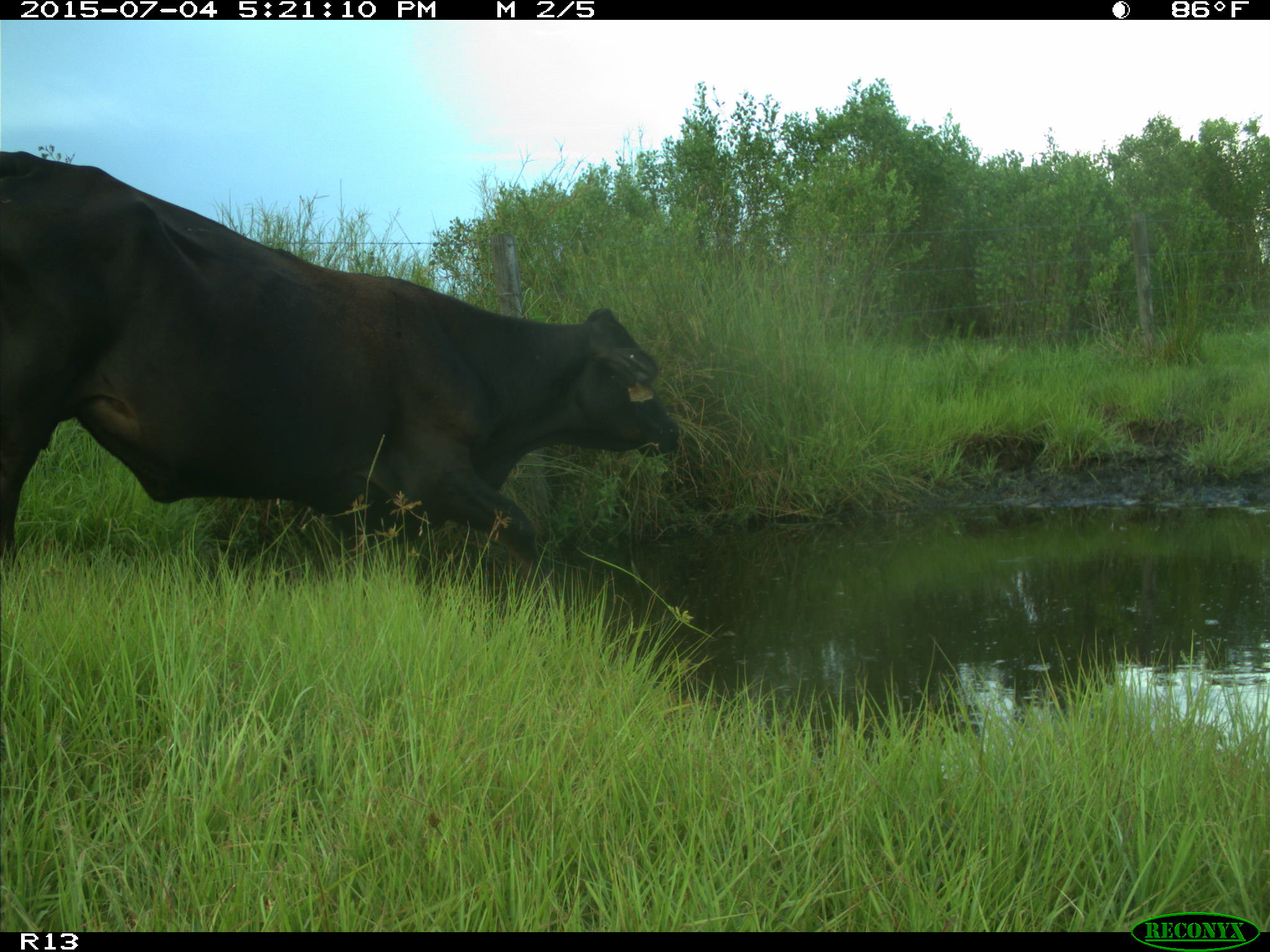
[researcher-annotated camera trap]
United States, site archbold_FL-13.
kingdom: Animalia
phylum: Chordata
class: Mammalia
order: Artiodactyla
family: Bovidae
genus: Bos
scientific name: Bos taurus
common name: domestic cow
Bos taurus (domestic cow).